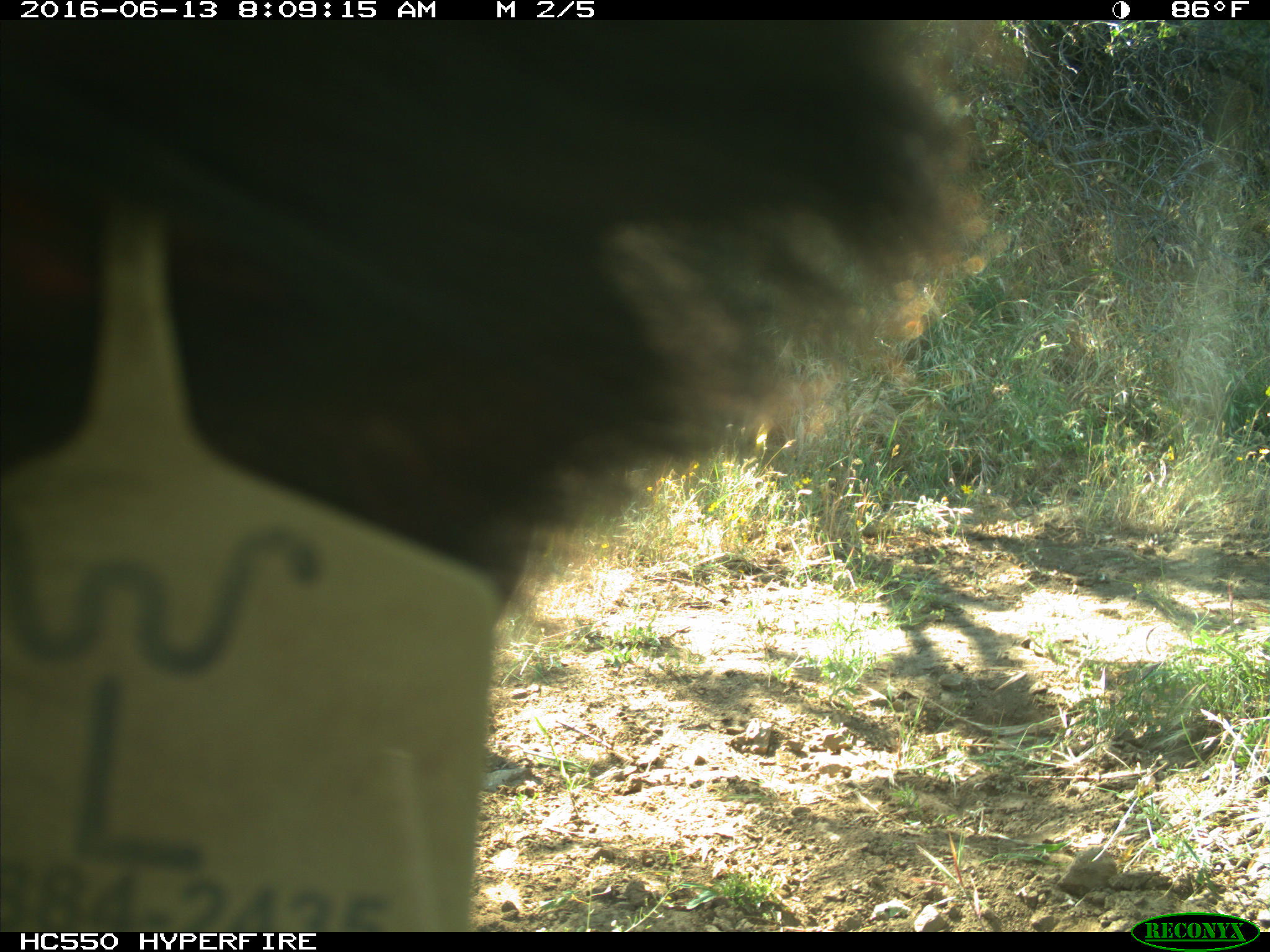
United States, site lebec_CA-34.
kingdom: Animalia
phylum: Chordata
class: Mammalia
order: Artiodactyla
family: Bovidae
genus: Bos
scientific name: Bos taurus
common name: domestic cow